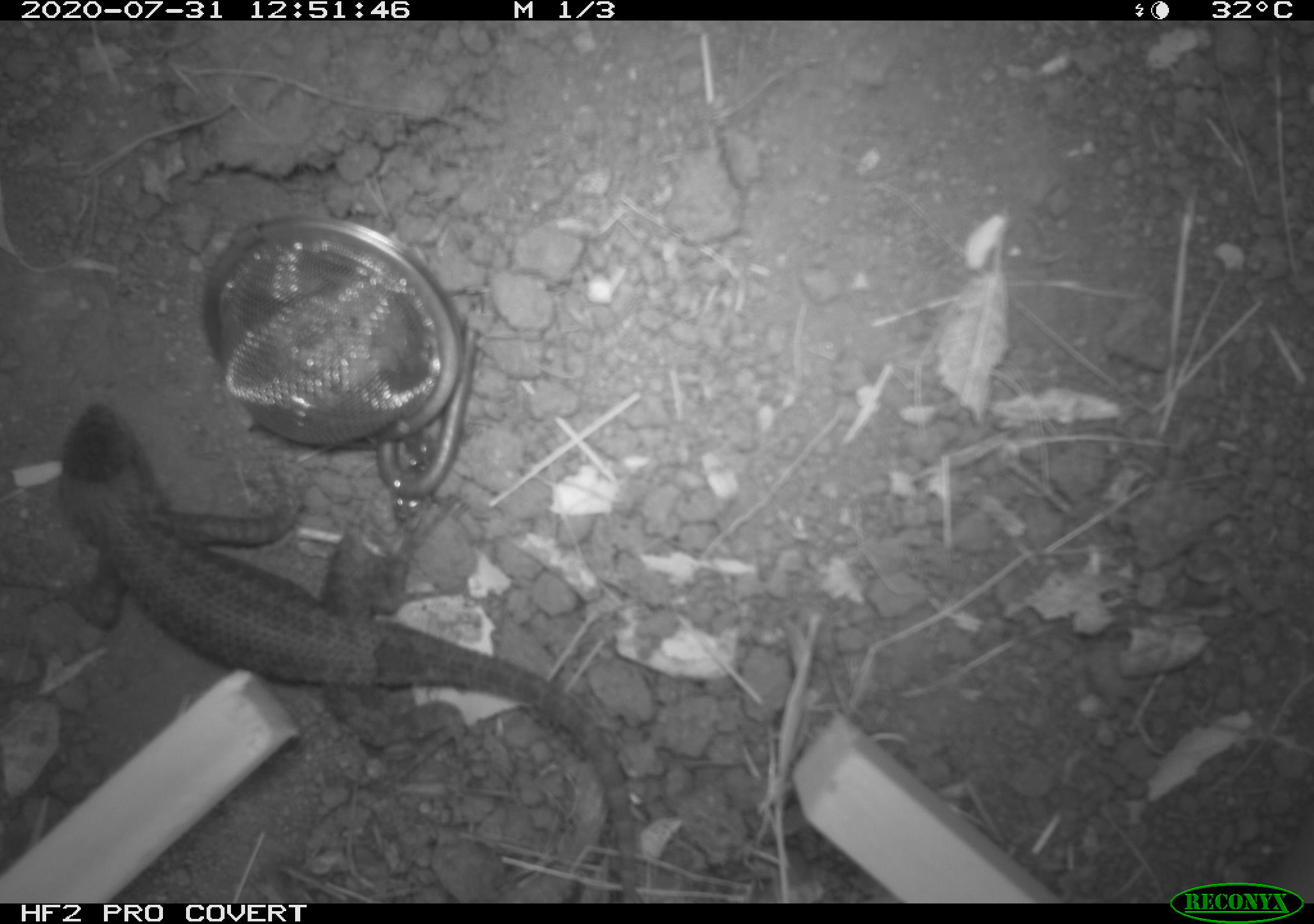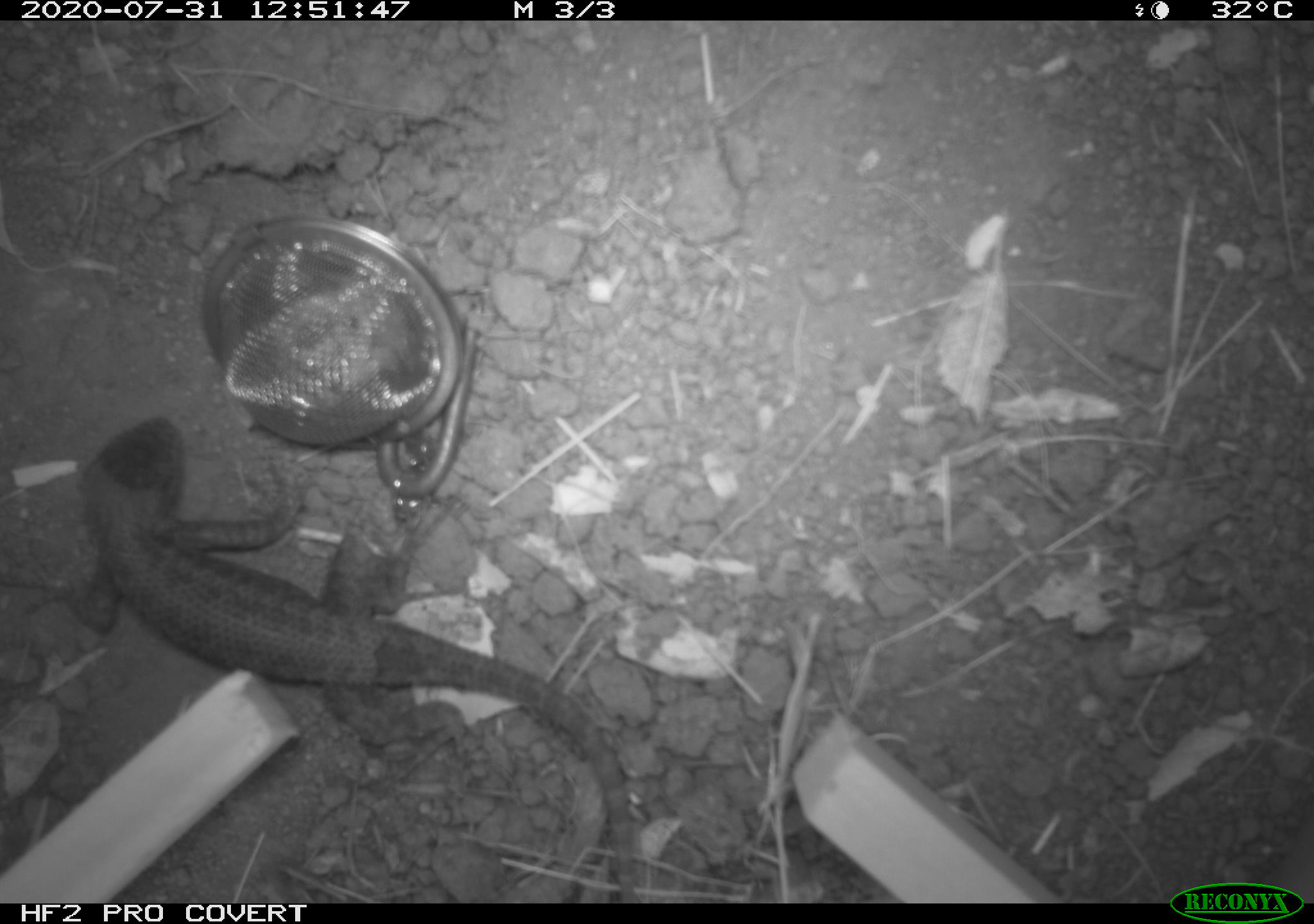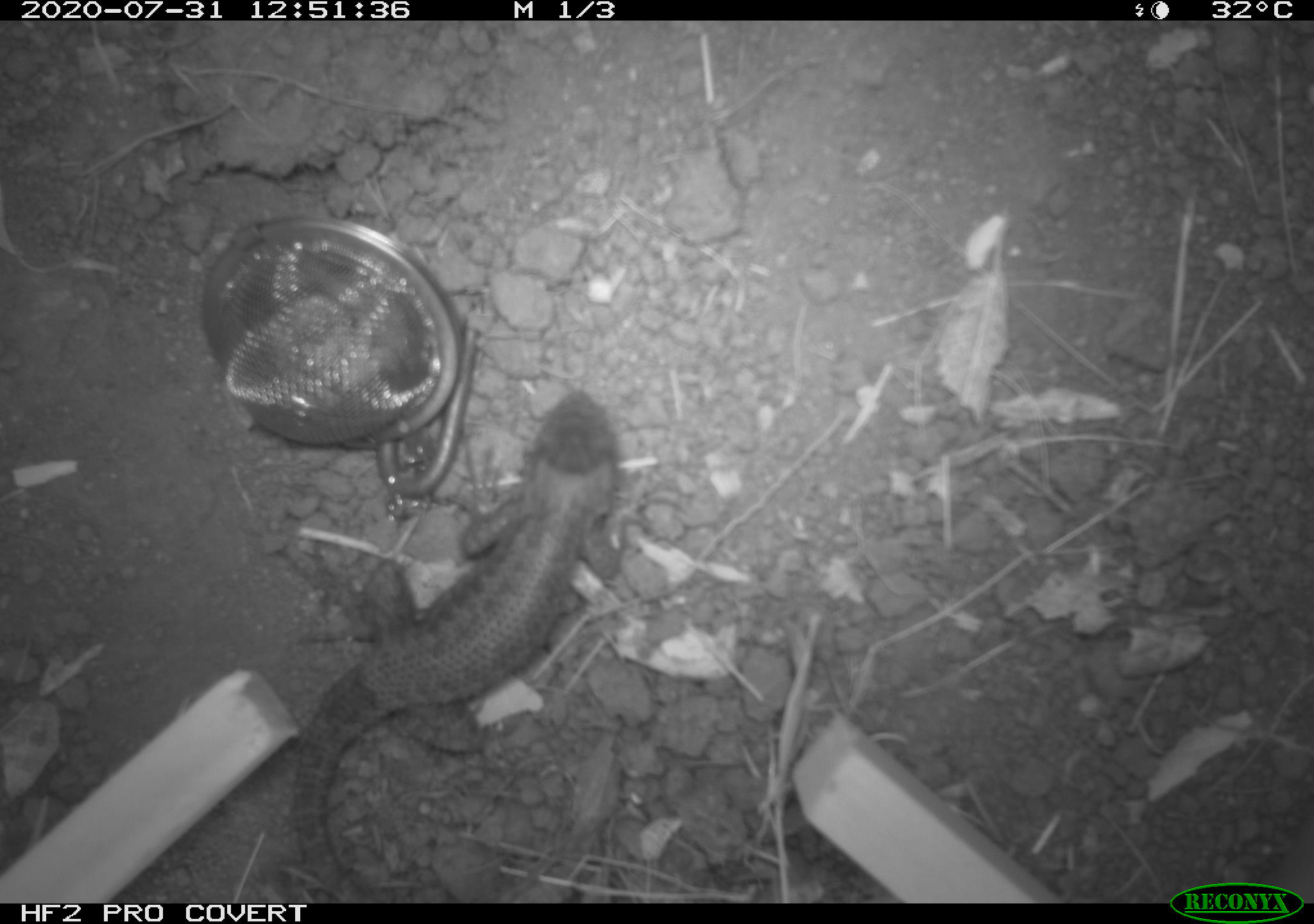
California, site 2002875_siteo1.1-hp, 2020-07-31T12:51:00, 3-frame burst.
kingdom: Animalia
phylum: Chordata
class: Reptilia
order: Squamata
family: Phrynosomatidae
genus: Sceloporus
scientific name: Sceloporus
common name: spiny lizards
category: sceloporus species